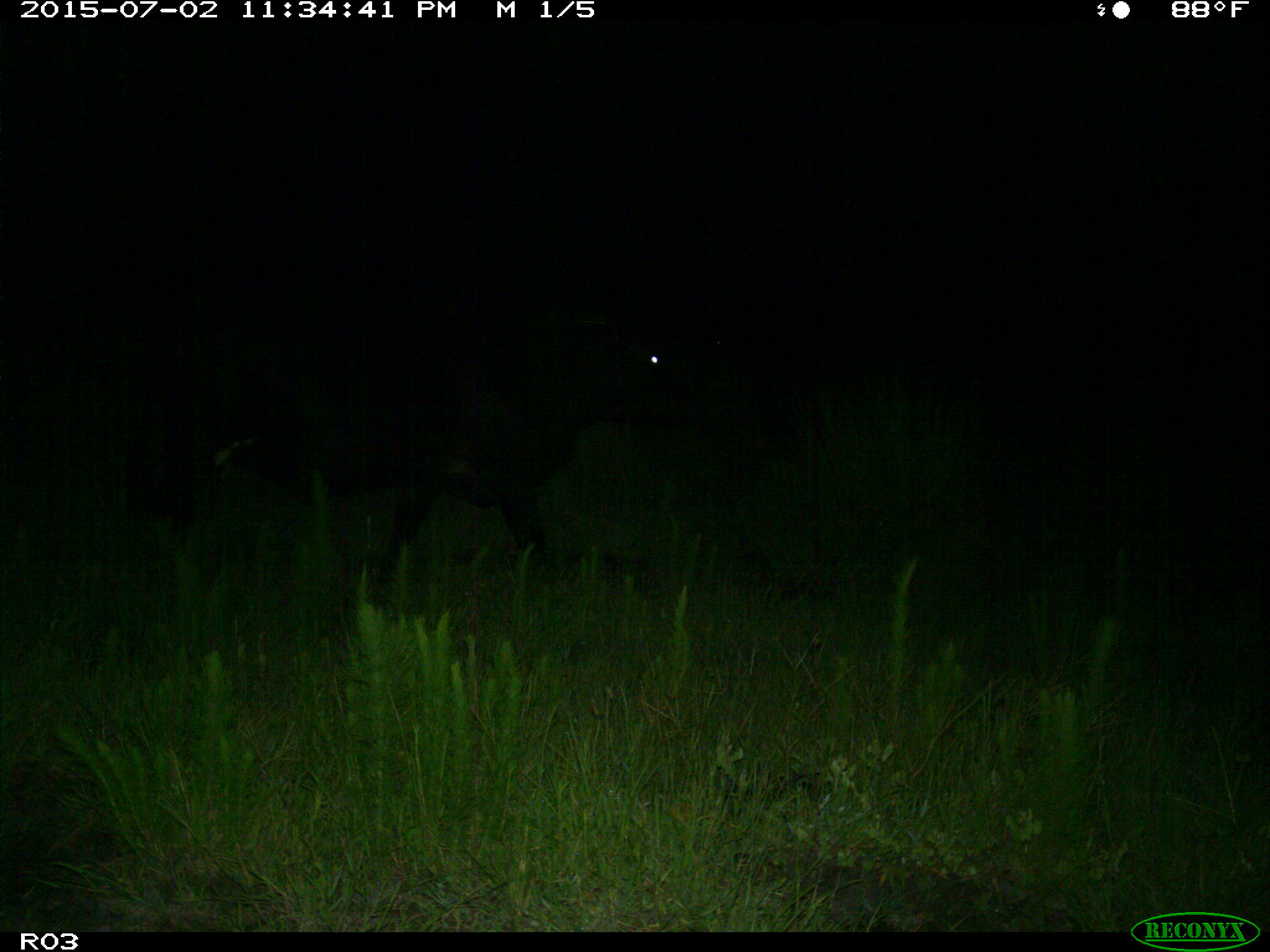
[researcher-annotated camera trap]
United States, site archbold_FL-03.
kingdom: Animalia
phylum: Chordata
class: Mammalia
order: Artiodactyla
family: Bovidae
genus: Bos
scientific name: Bos taurus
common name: domestic cow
Bos taurus (domestic cow).